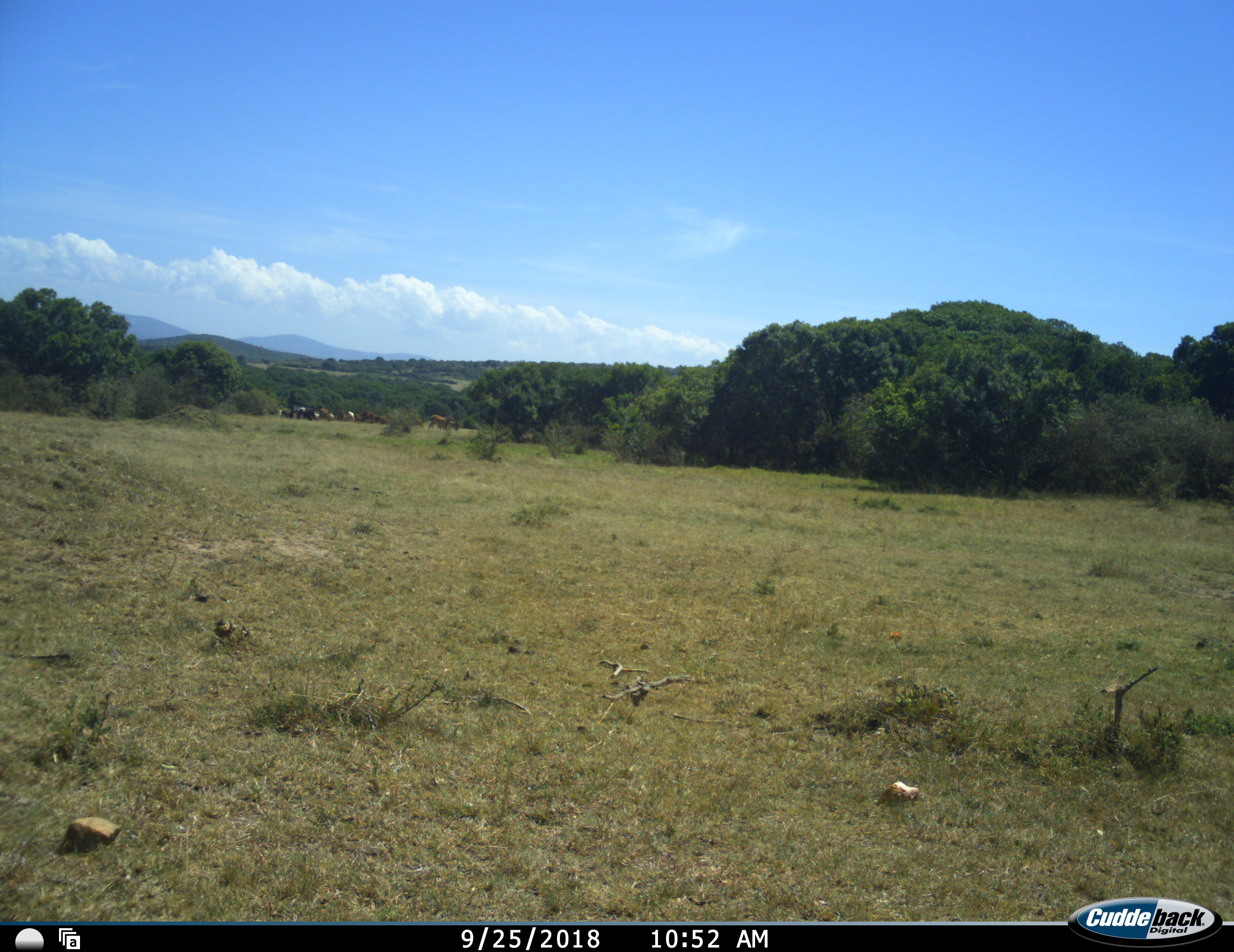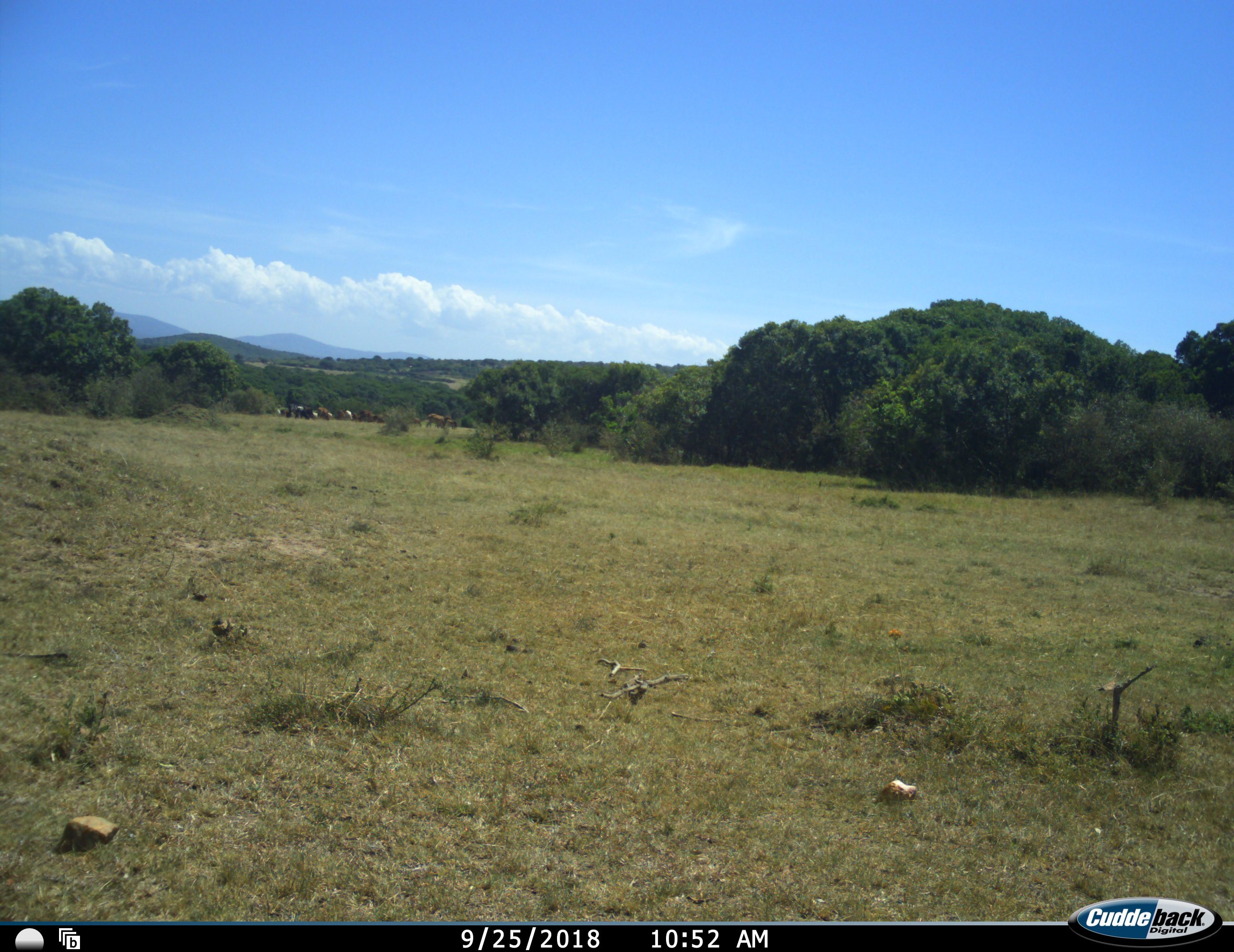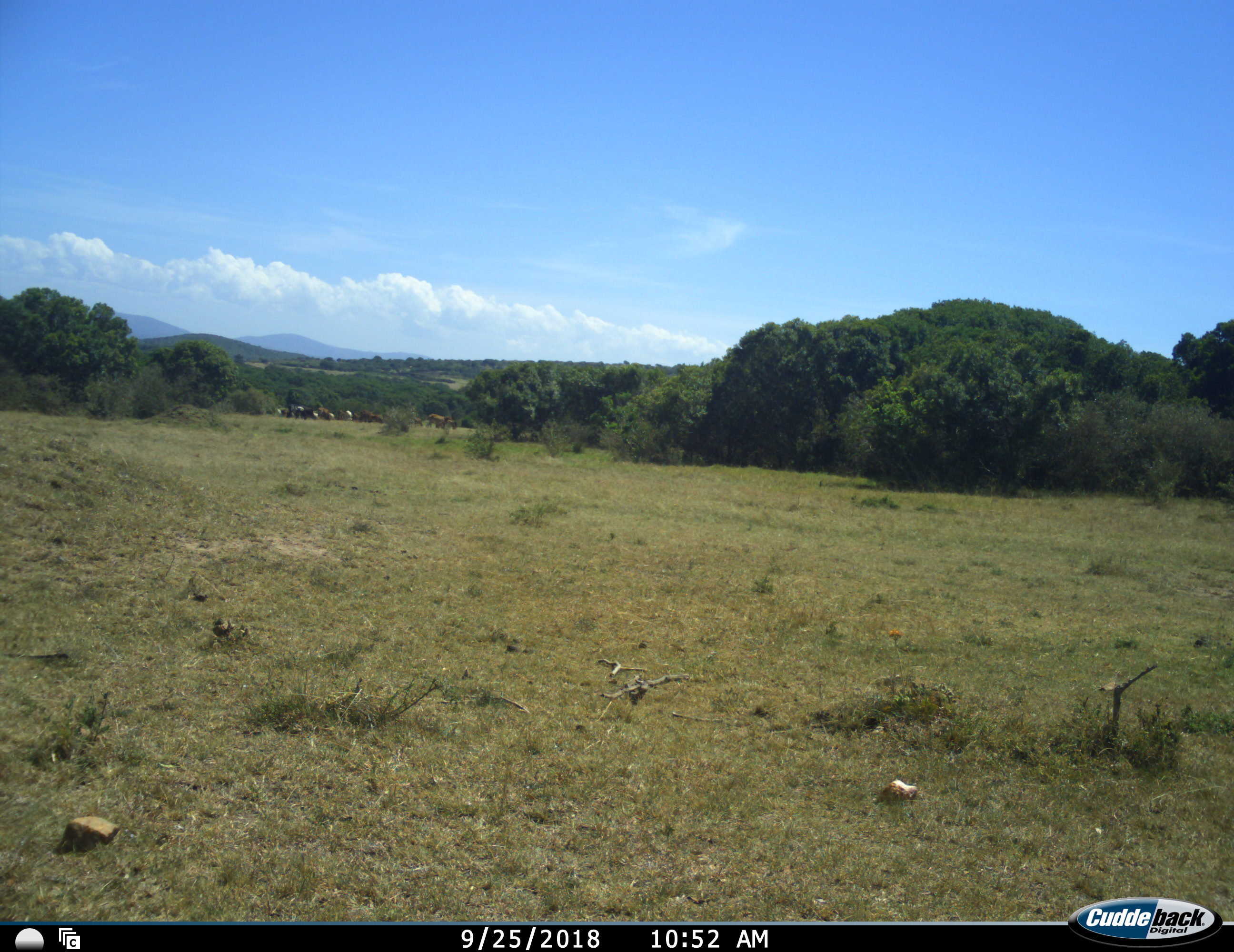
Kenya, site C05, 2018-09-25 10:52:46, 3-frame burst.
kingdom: Animalia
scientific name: Animalia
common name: animal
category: domesticanimal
Domesticanimal (animal) (Animalia), count 11-50. Behavior (volunteer vote fractions): standing 67%, resting 0%, moving 33%, interacting 0%. Young present (vote fraction): 0%. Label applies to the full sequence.